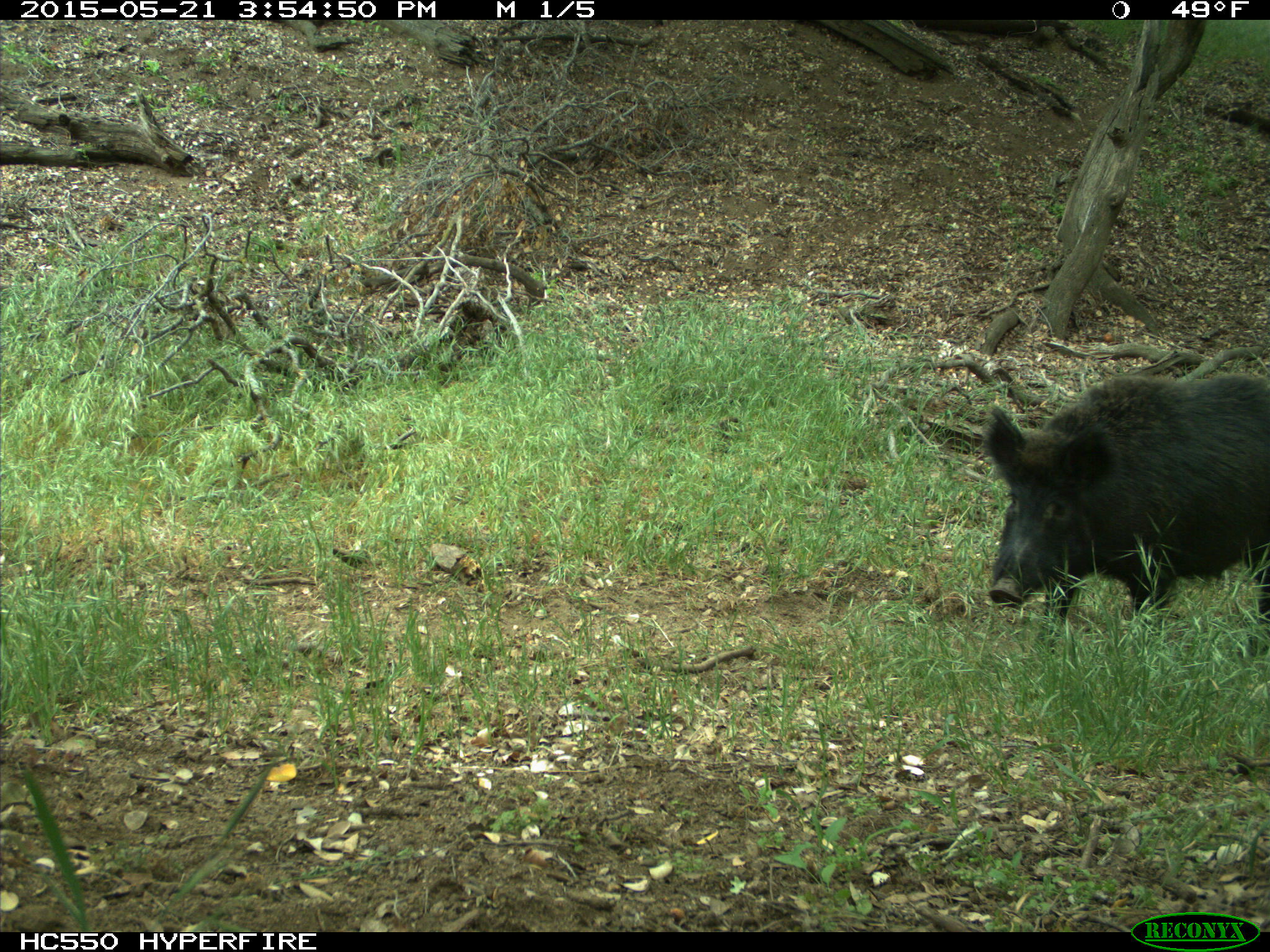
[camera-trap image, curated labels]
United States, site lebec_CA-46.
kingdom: Animalia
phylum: Chordata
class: Mammalia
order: Artiodactyla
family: Suidae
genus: Sus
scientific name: Sus scrofa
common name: wild boar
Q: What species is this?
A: Sus scrofa (wild boar).